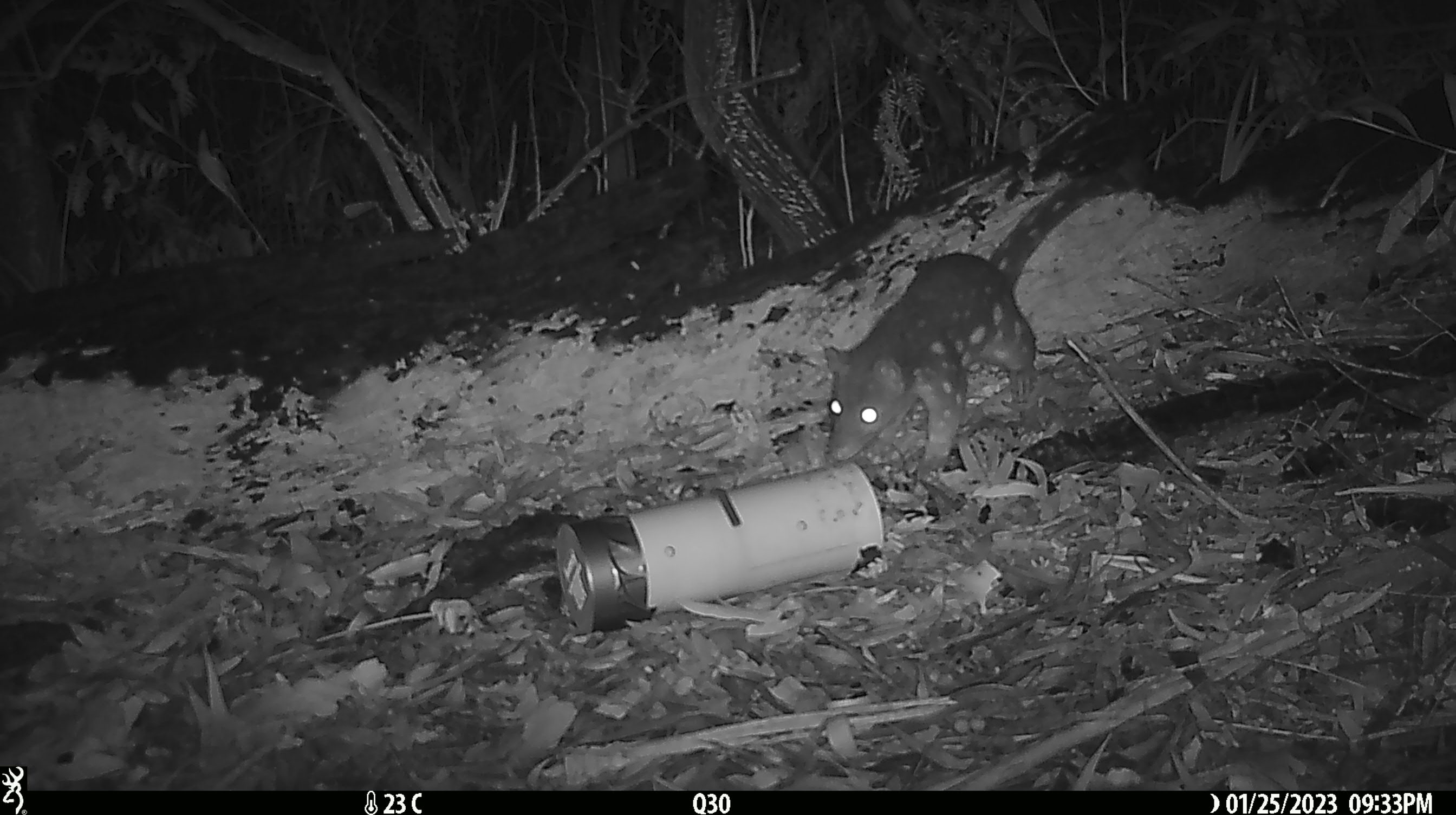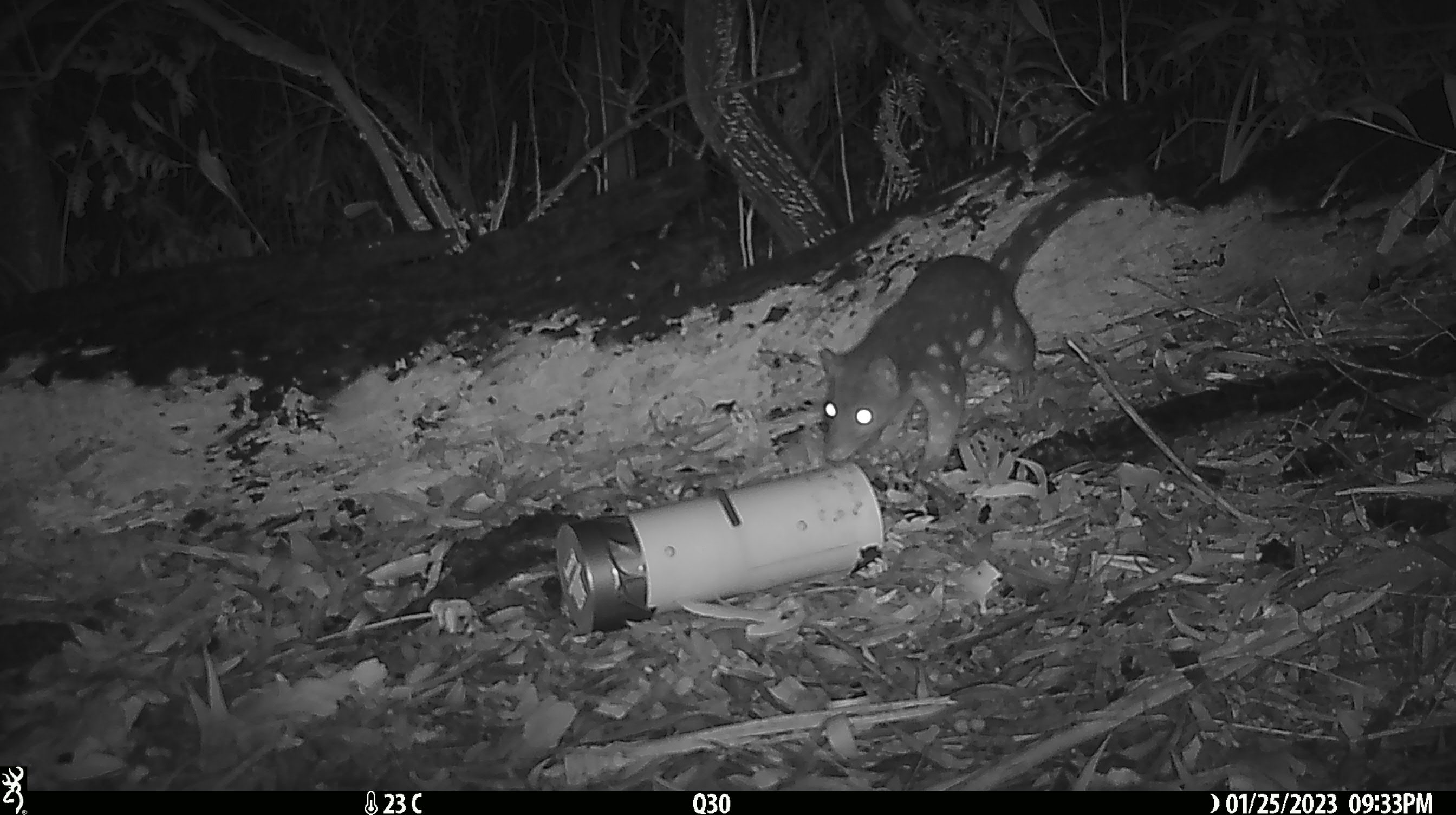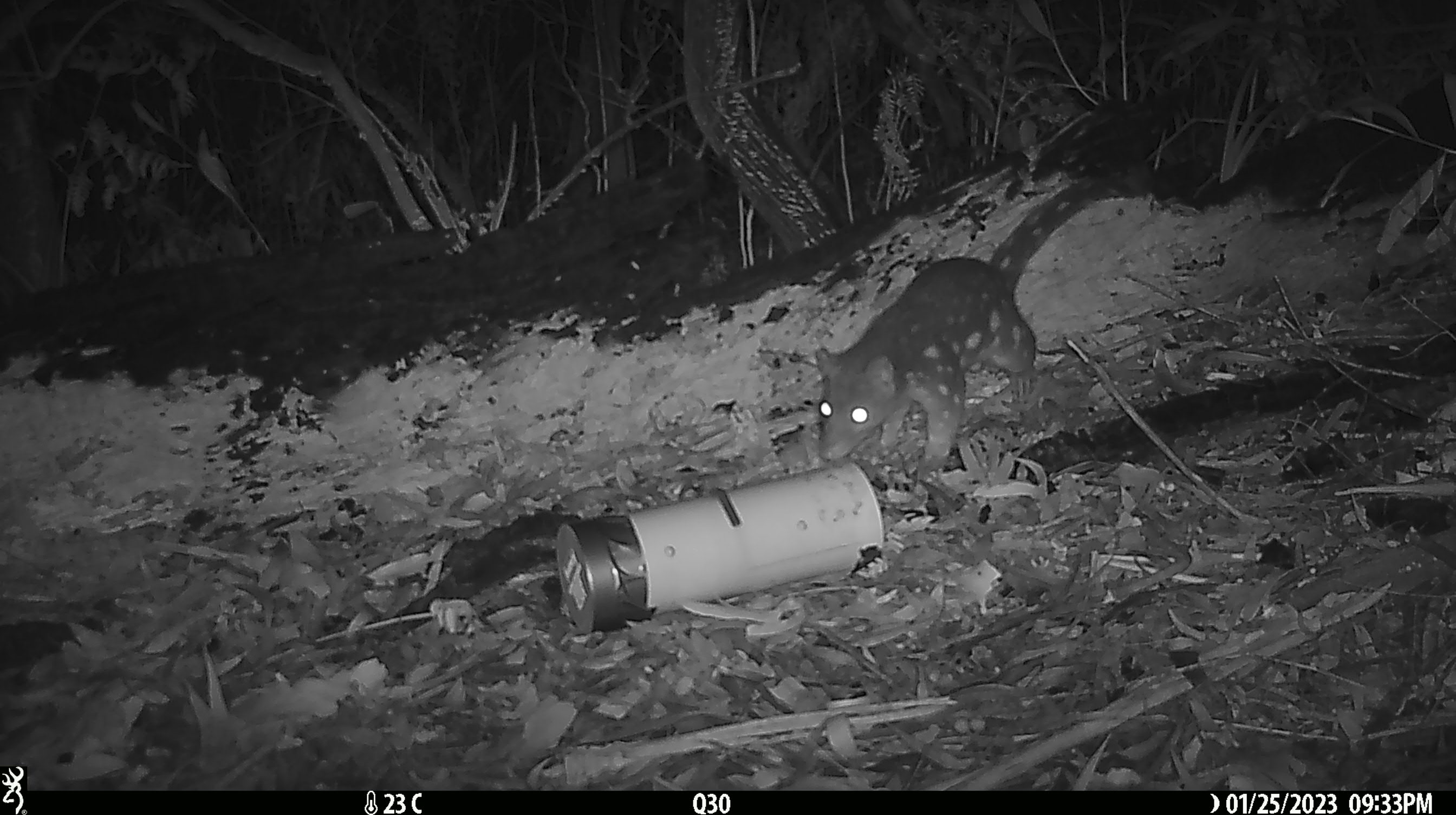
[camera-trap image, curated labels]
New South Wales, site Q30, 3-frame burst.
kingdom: Animalia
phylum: Chordata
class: Mammalia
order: Dasyuromorphia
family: Dasyuridae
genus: Dasyurus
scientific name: Dasyurus maculatus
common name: spotted-tailed quoll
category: quoll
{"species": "quoll (spotted-tailed quoll) (Dasyurus maculatus)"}